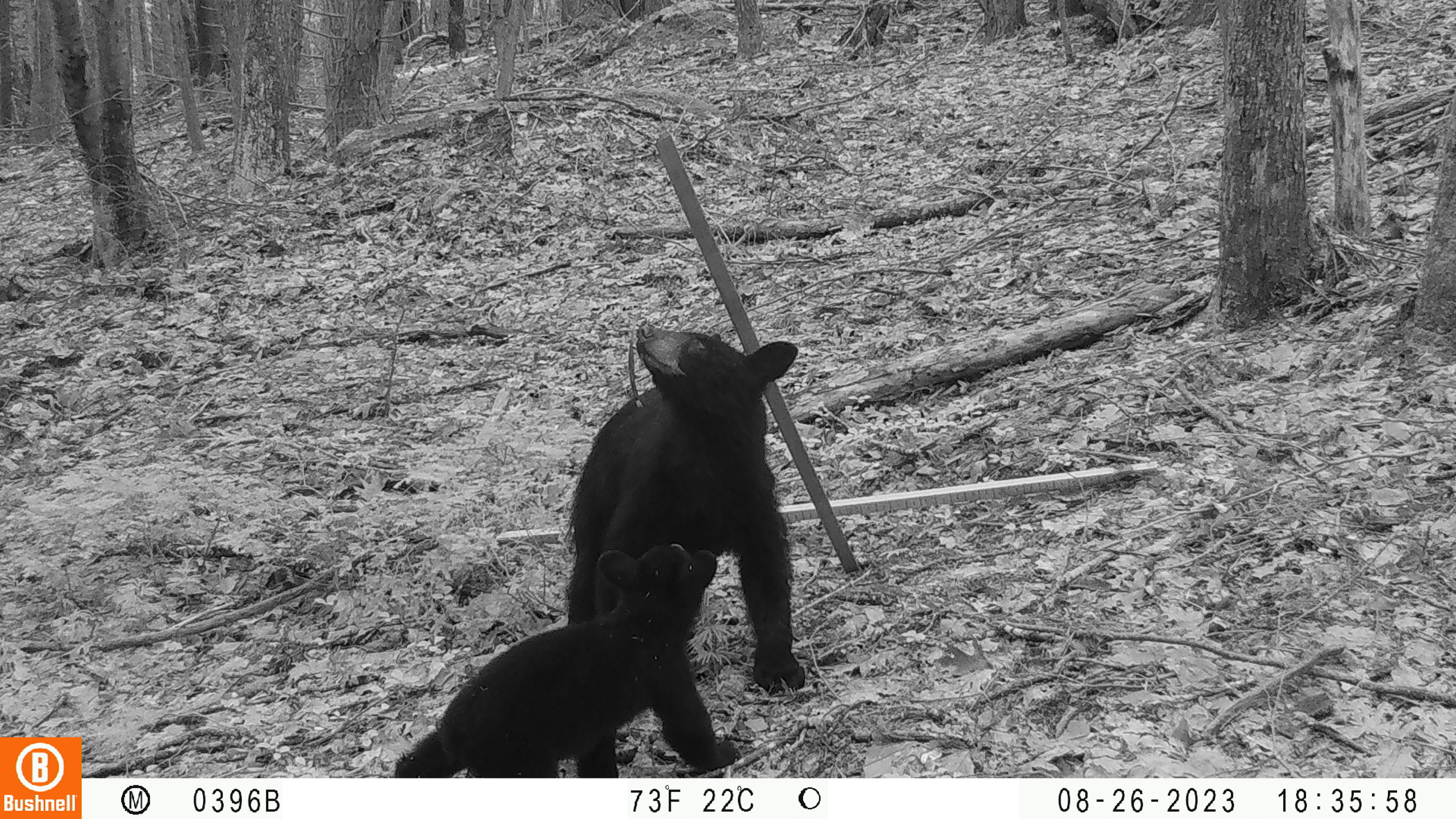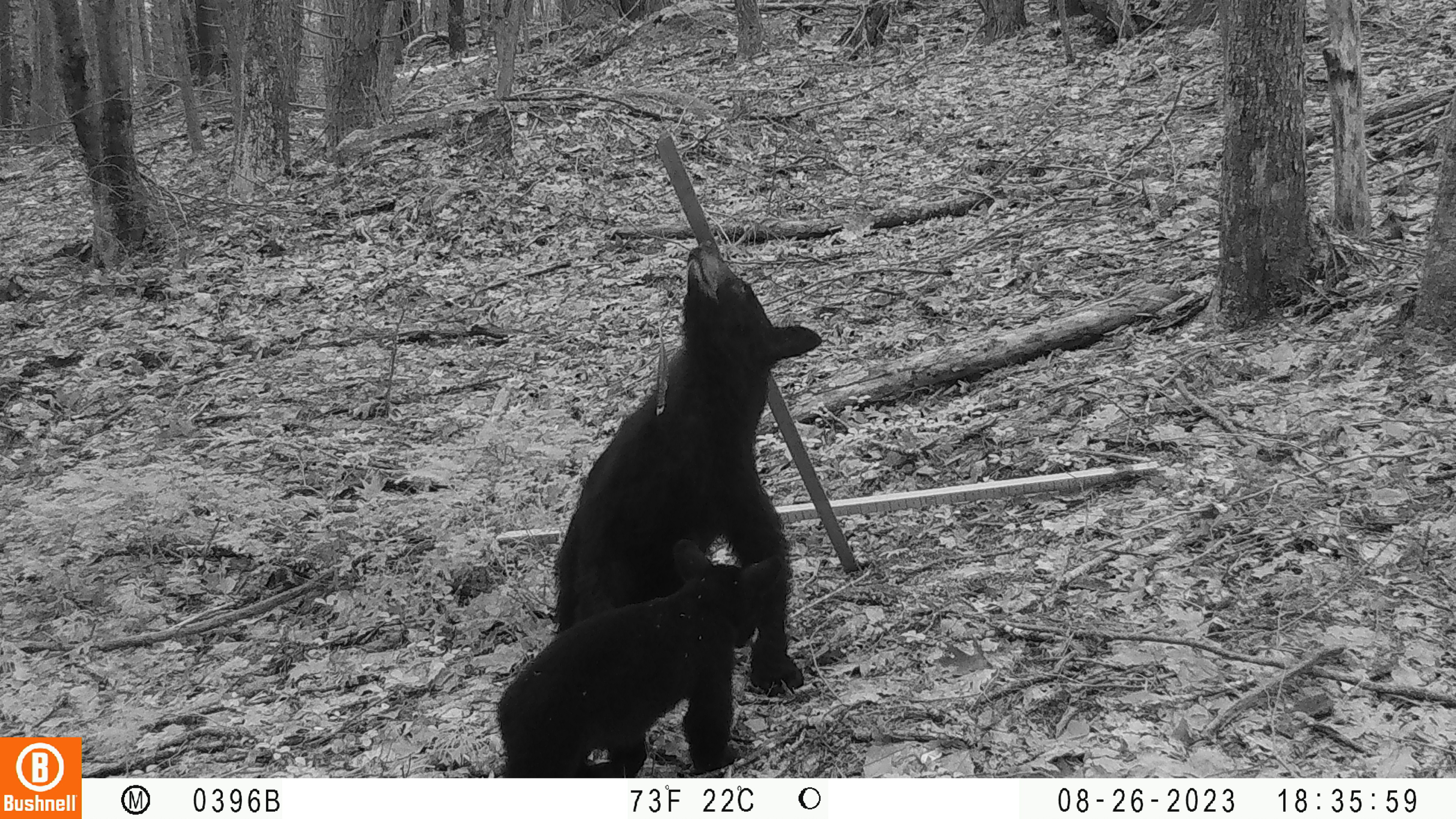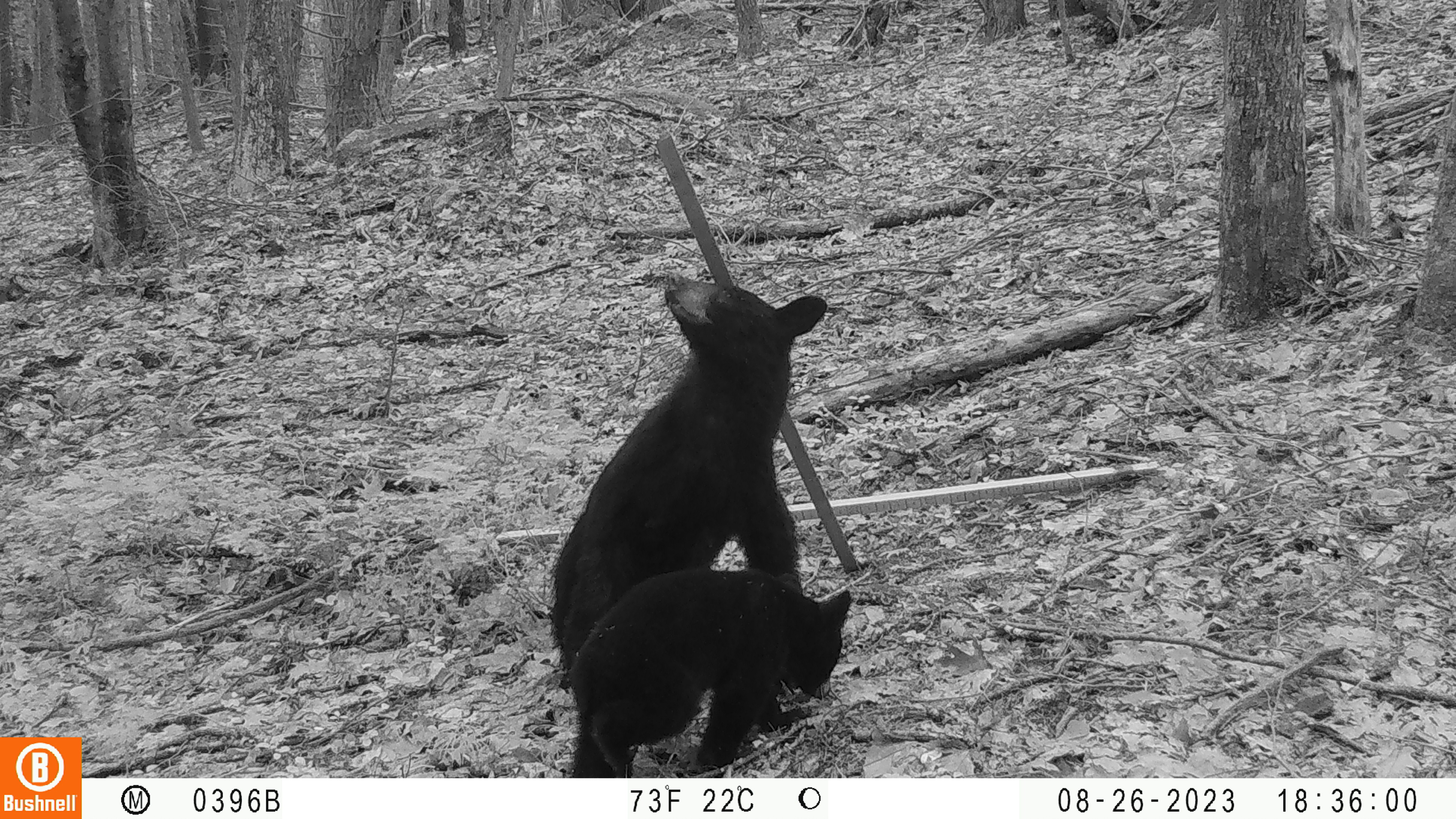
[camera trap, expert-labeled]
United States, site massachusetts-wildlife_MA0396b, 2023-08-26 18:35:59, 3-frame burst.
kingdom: Animalia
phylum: Chordata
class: Mammalia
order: Carnivora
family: Ursidae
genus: Ursus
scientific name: Ursus americanus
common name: black bear